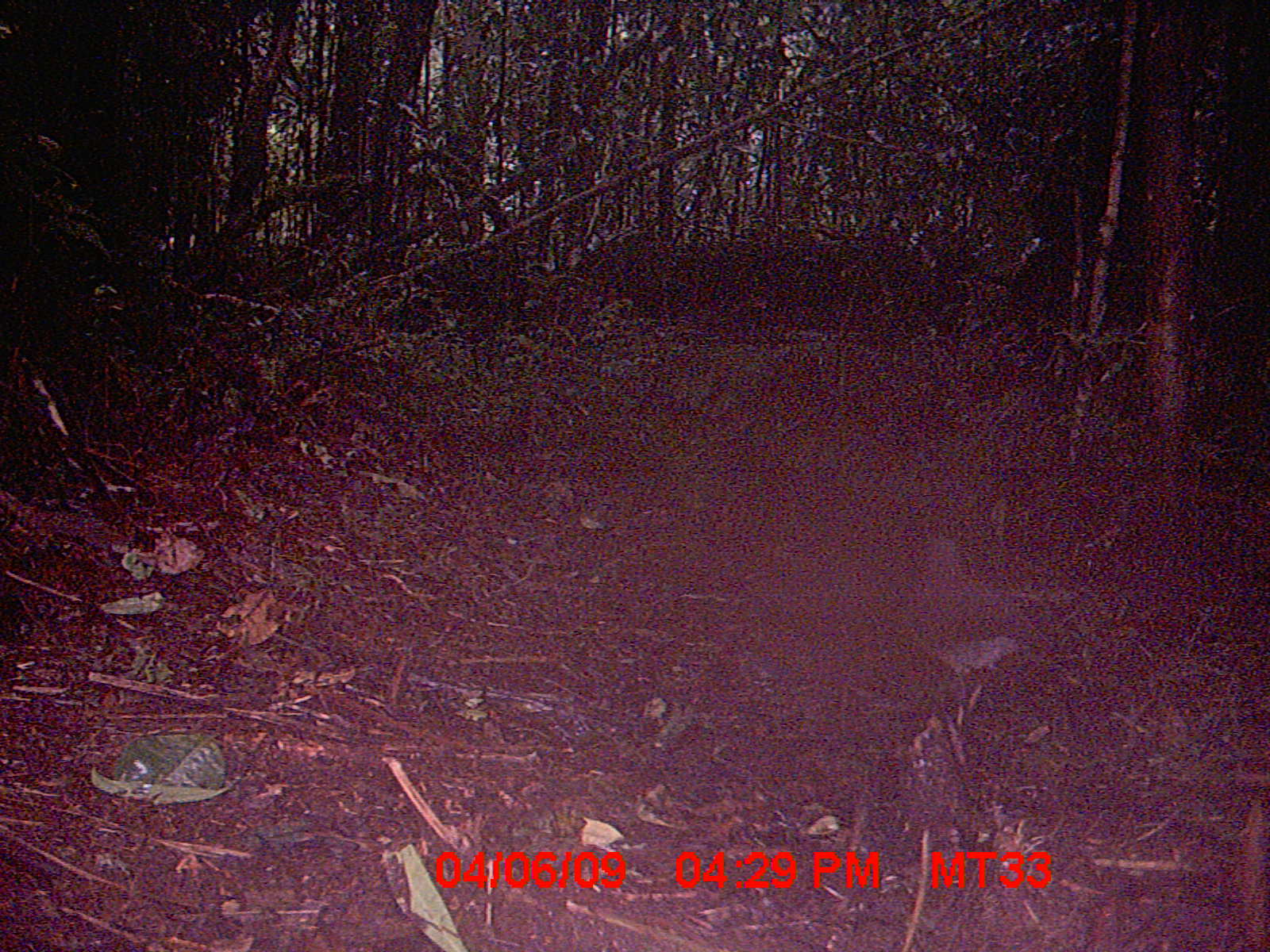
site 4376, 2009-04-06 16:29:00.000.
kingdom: Animalia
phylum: Chordata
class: Aves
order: Columbiformes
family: Columbidae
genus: Streptopelia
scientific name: Streptopelia picturata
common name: madagascar turtle-dove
Streptopelia picturata (madagascar turtle-dove), count 1.